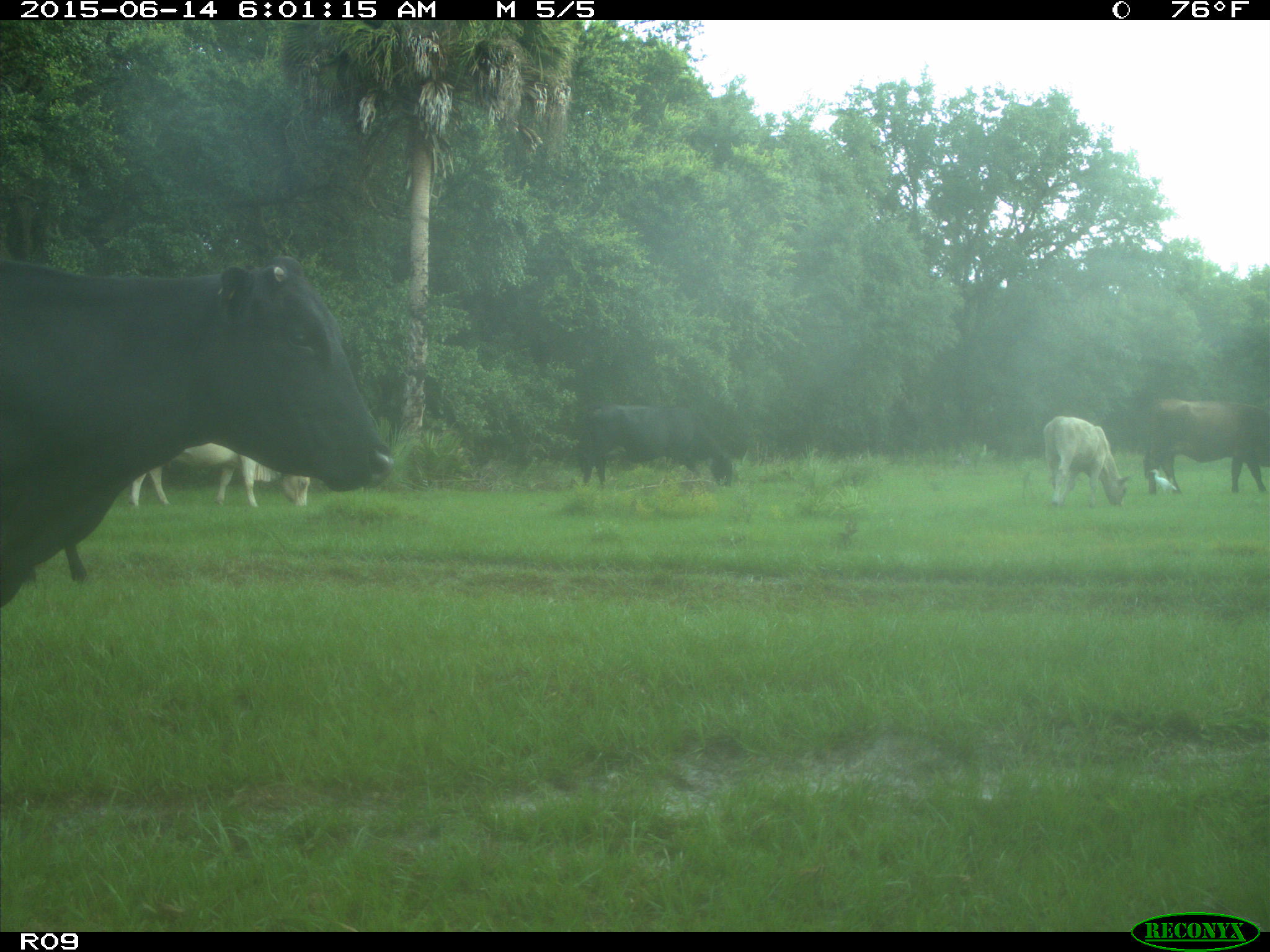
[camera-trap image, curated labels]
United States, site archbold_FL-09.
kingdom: Animalia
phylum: Chordata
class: Mammalia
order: Artiodactyla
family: Bovidae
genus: Bos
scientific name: Bos taurus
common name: domestic cow